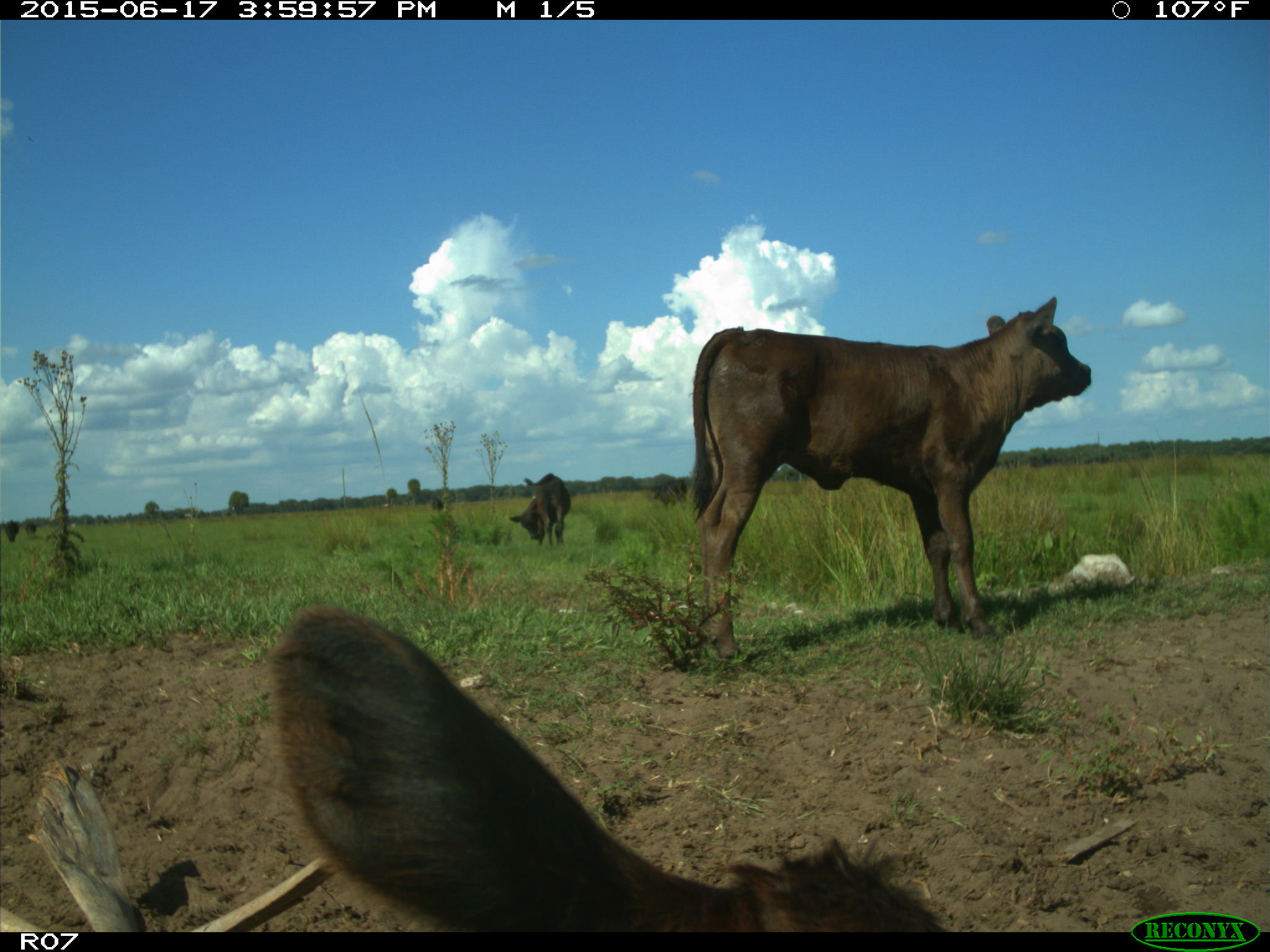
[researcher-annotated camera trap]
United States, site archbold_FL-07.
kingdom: Animalia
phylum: Chordata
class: Mammalia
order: Artiodactyla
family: Bovidae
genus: Bos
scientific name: Bos taurus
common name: domestic cow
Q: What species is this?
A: Bos taurus (domestic cow).